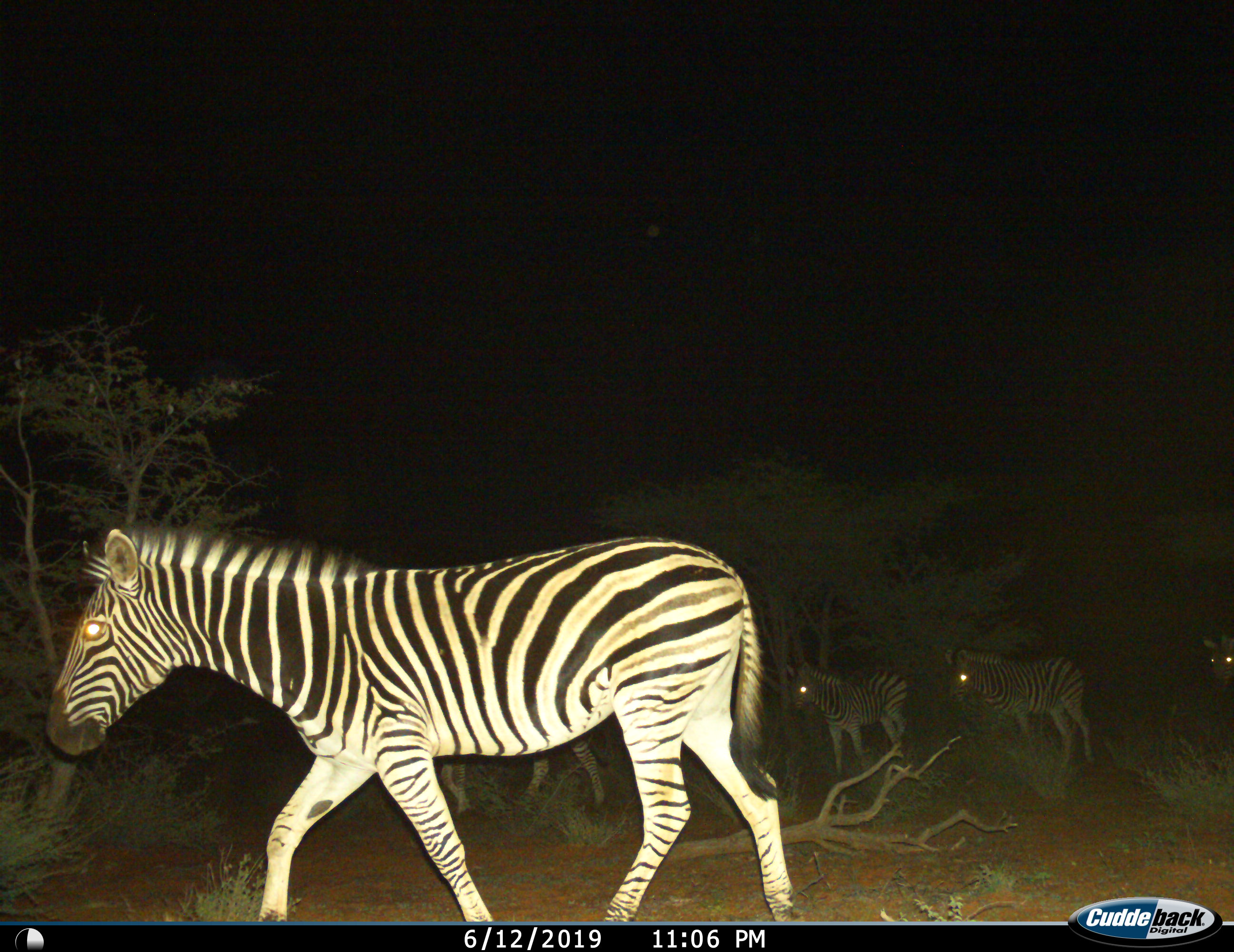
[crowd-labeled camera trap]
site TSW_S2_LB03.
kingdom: Animalia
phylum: Chordata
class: Mammalia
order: Perissodactyla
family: Equidae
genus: Equus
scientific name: Equus quagga burchellii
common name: burchell's zebra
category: zebraburchells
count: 5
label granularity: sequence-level